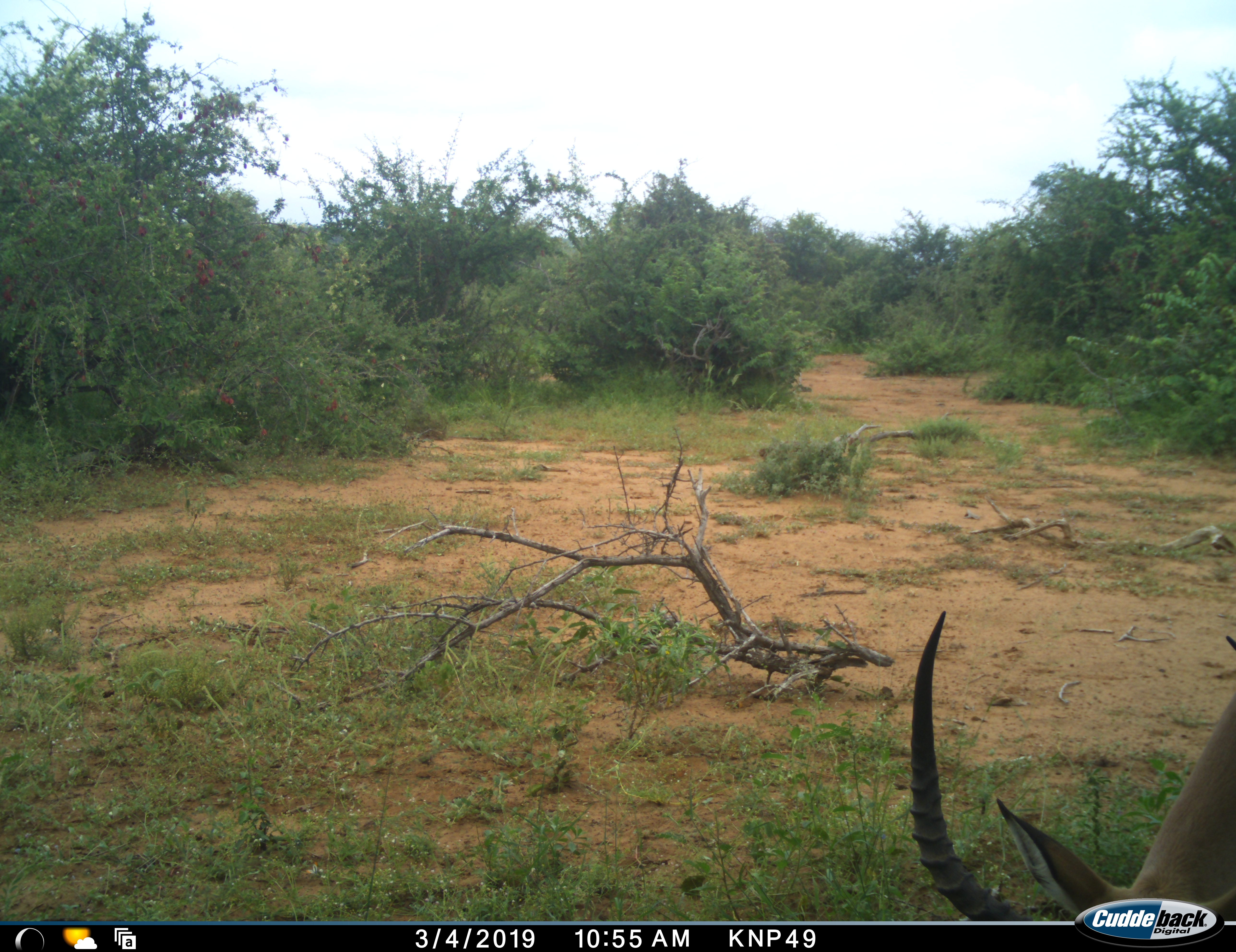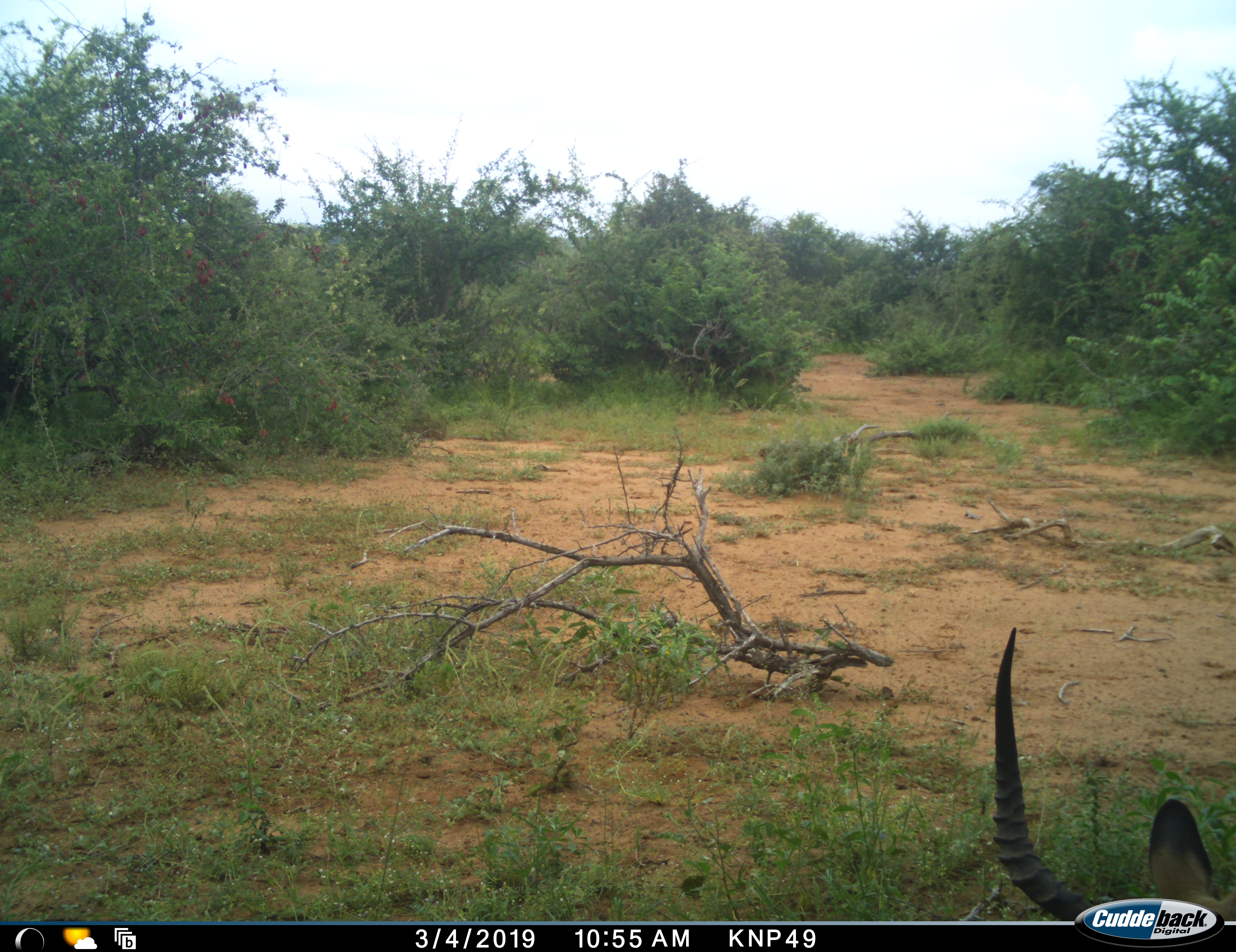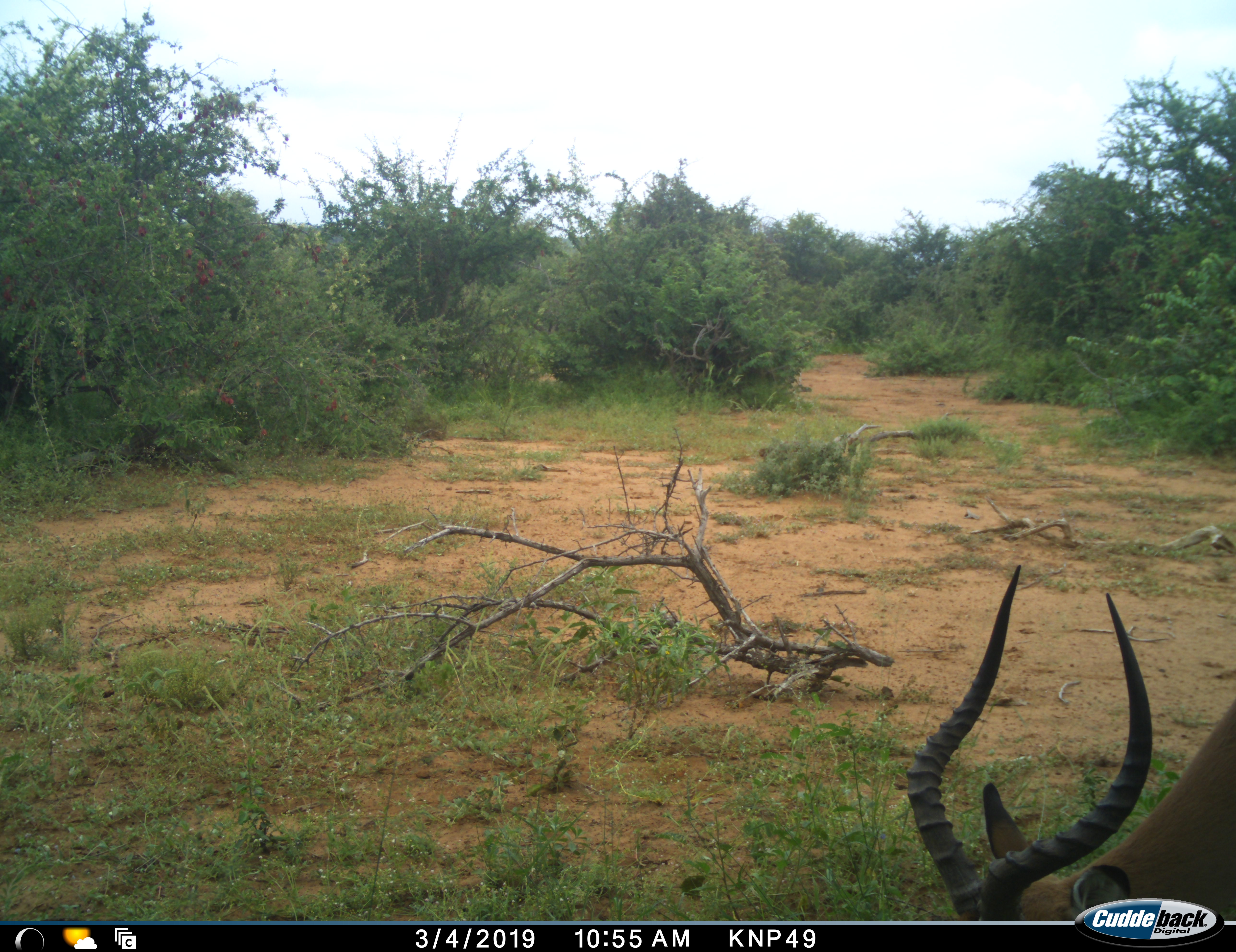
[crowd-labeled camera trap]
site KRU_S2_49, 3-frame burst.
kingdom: Animalia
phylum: Chordata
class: Mammalia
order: Artiodactyla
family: Bovidae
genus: Aepyceros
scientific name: Aepyceros melampus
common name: impala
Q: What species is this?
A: Impala (Aepyceros melampus).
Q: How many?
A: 1.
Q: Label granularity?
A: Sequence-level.